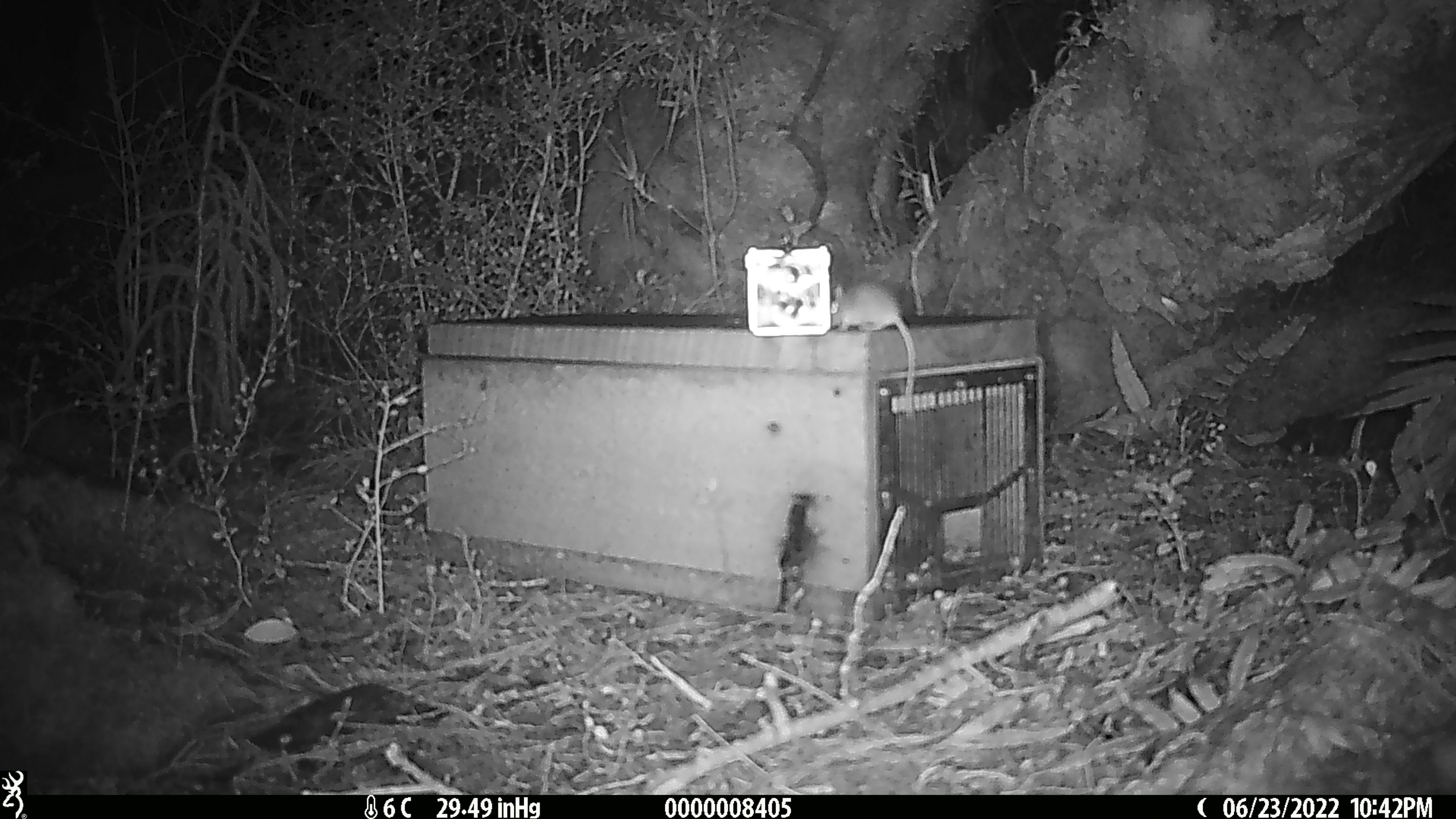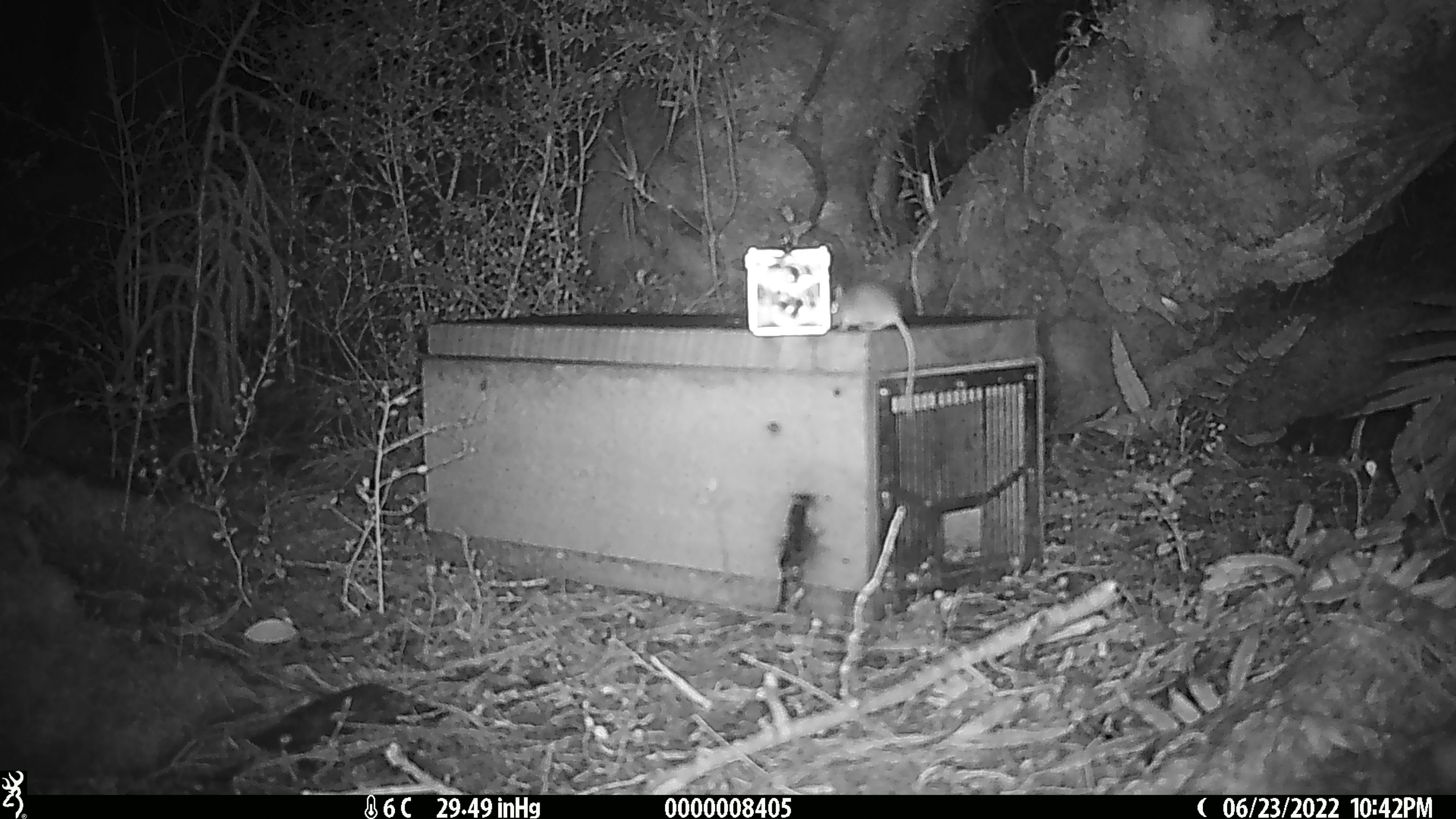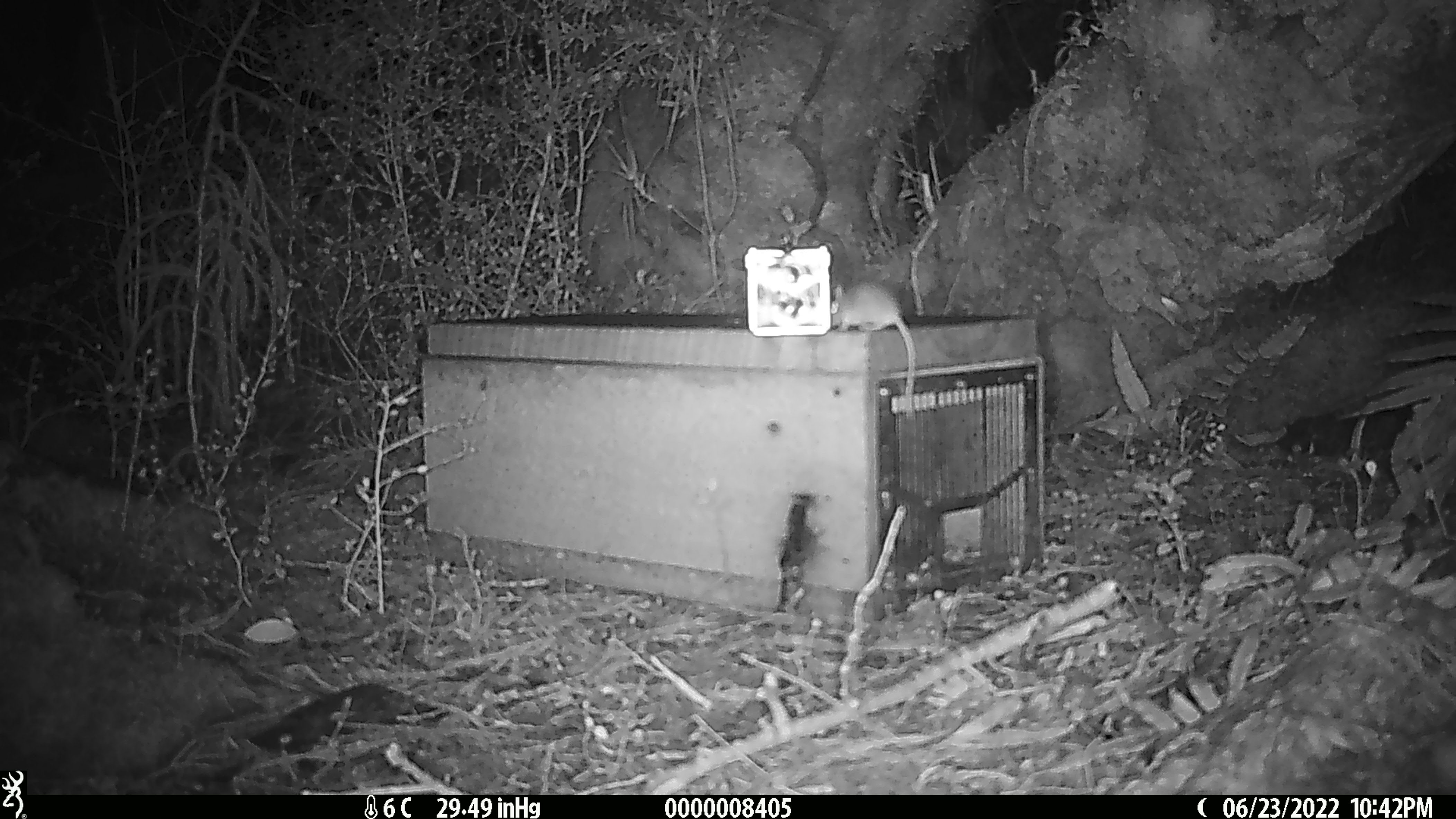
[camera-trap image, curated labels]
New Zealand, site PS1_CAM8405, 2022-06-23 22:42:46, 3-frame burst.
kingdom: Animalia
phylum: Chordata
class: Mammalia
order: Rodentia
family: Muridae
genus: Mus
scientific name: Mus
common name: mouse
Mouse (Mus).